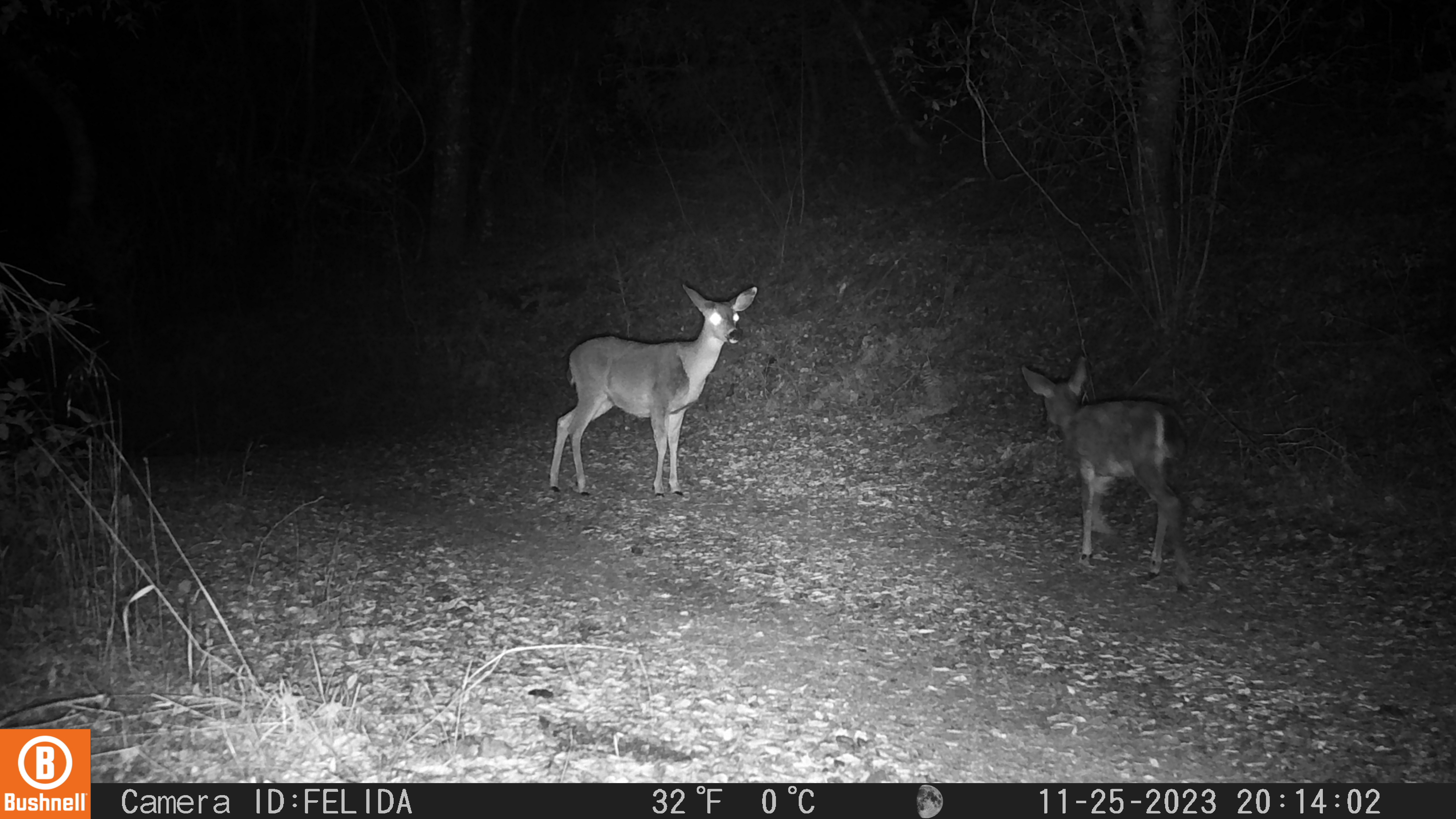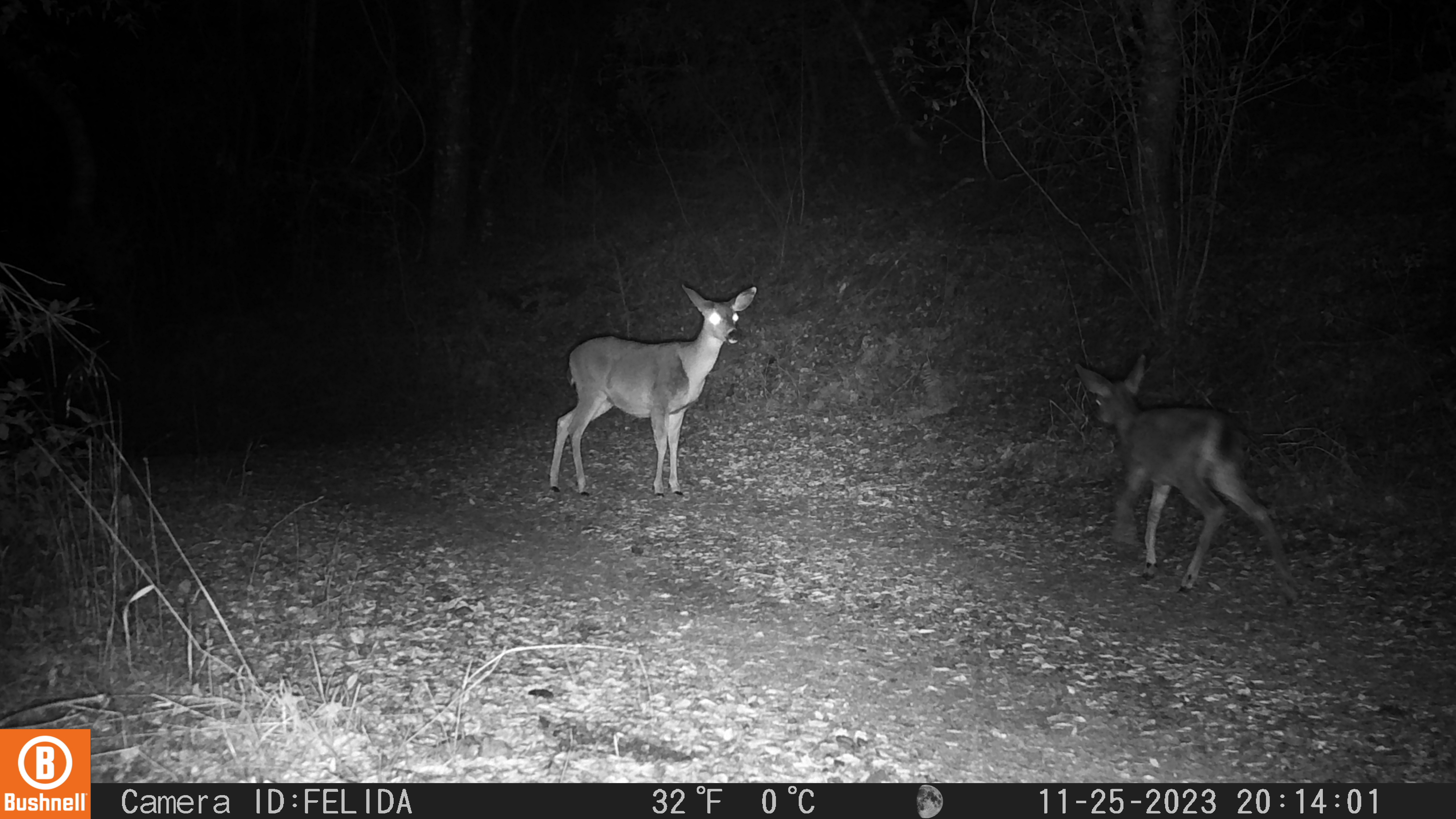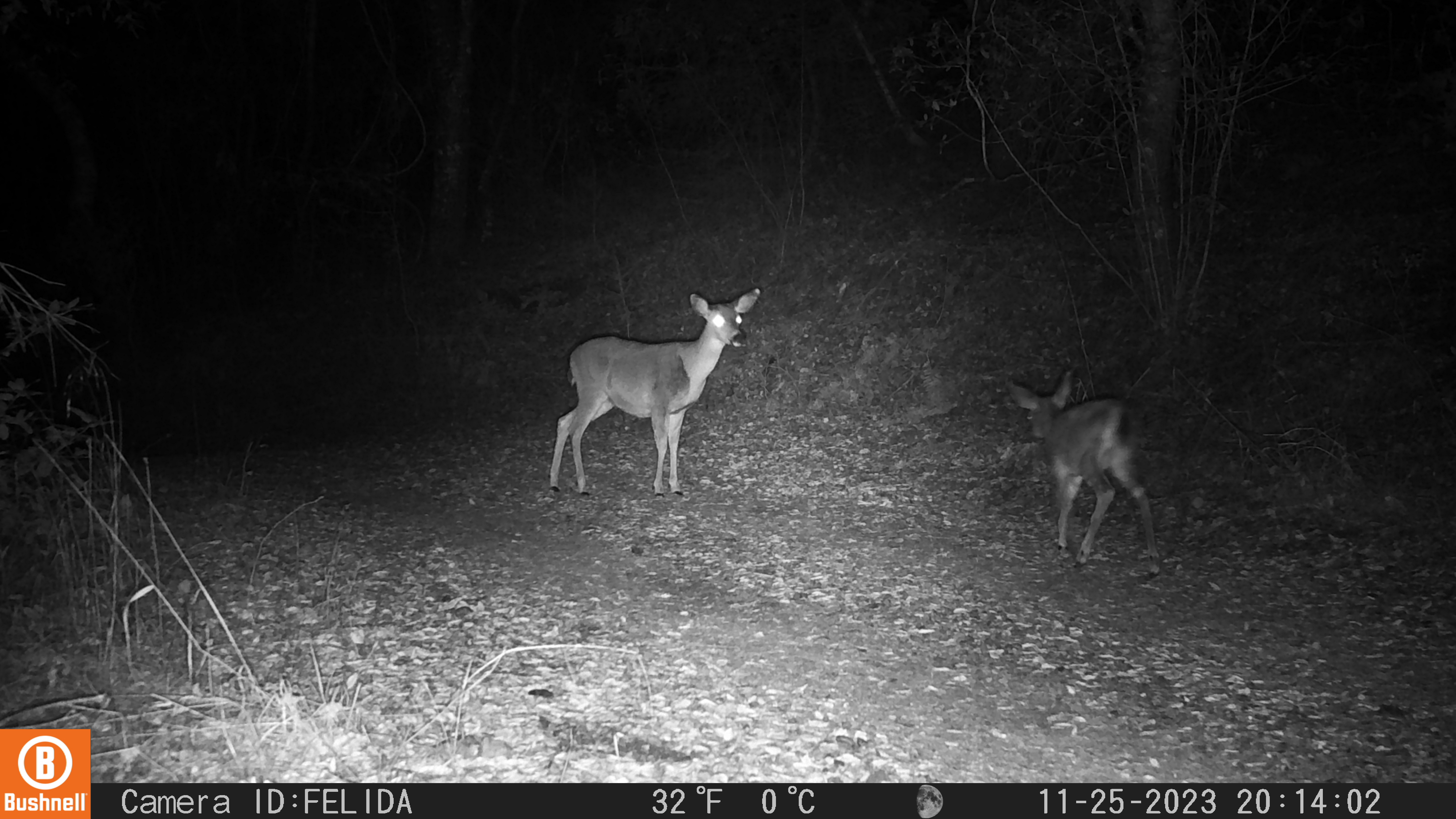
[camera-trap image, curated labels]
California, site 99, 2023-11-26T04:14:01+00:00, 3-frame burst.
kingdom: Animalia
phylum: Chordata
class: Mammalia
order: Artiodactyla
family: Cervidae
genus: Odocoileus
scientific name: Odocoileus hemionus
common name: mule deer